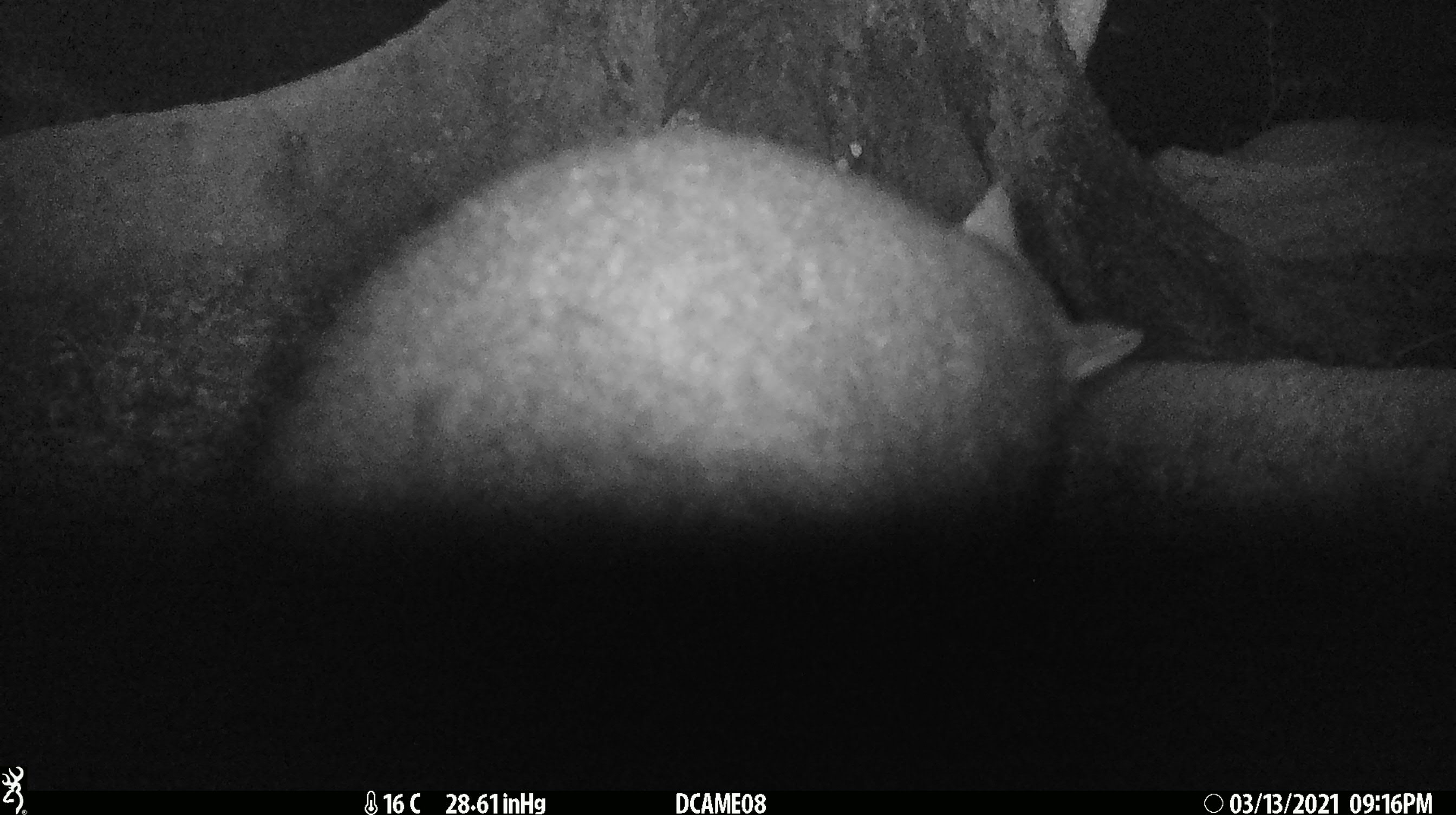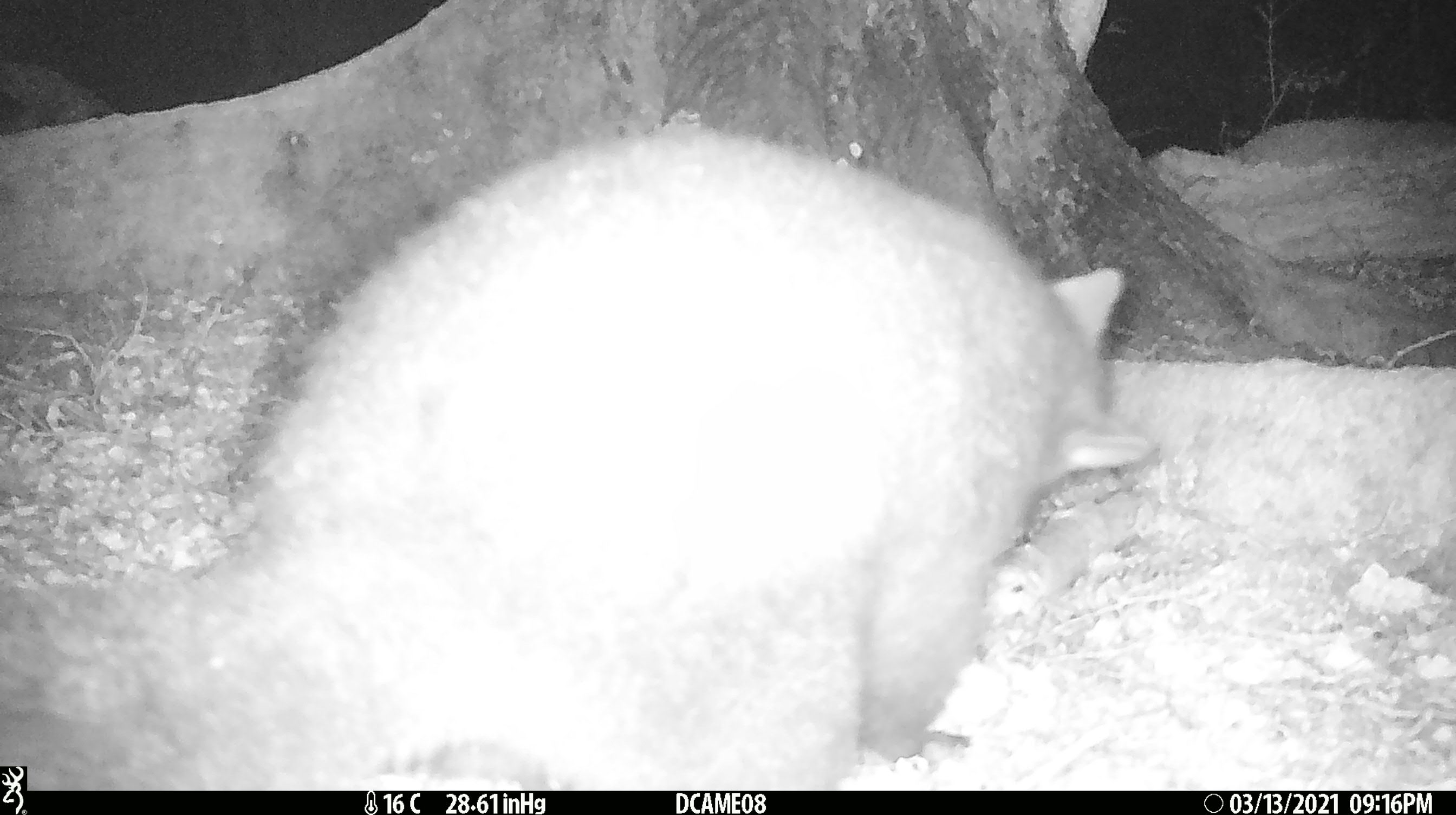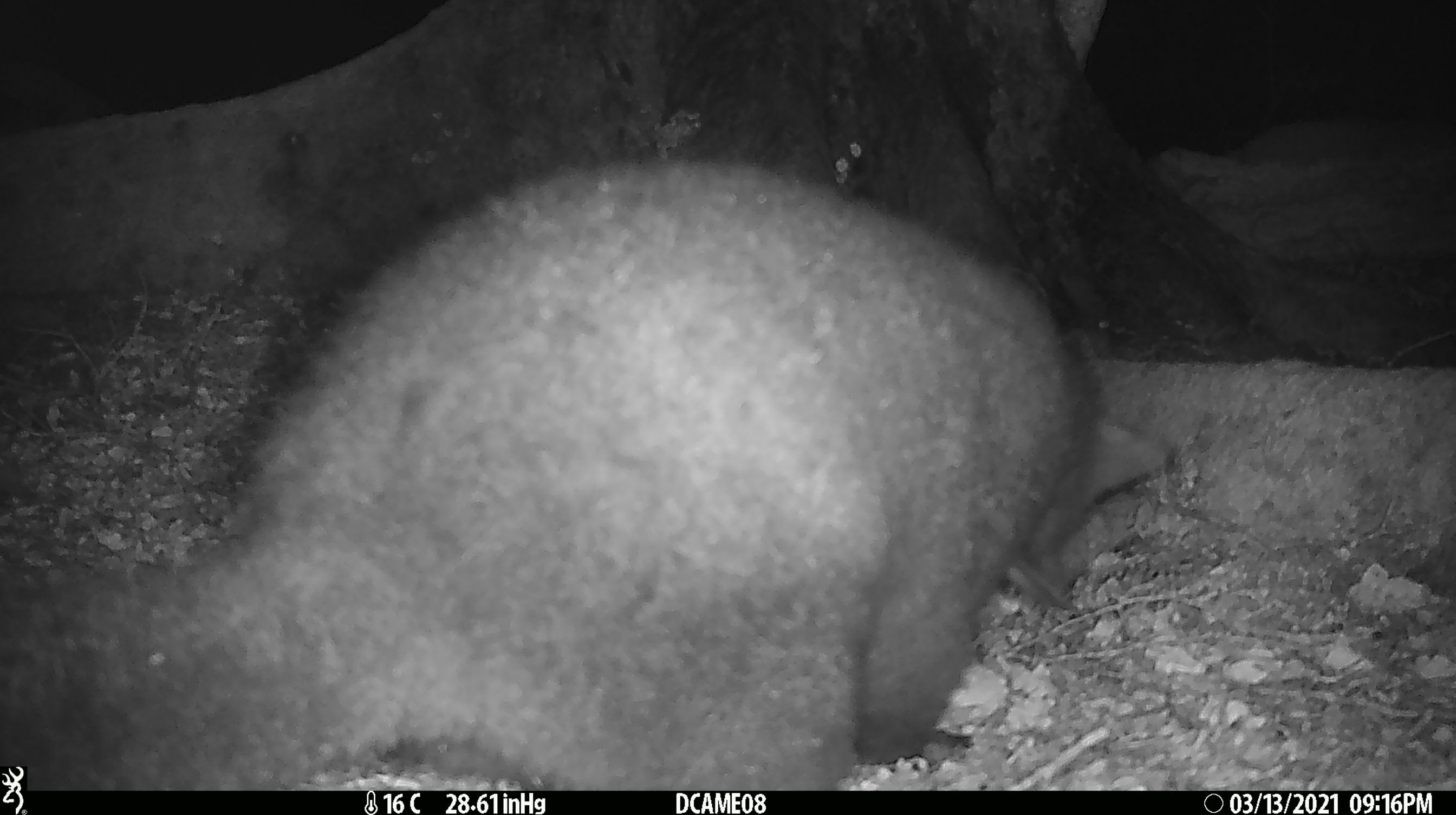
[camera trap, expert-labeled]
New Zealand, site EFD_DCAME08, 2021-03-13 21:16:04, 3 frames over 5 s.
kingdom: Animalia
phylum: Chordata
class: Mammalia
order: Diprotodontia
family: Phalangeridae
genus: Trichosurus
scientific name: Trichosurus vulpecula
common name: common brushtail possum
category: possum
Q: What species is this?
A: Possum (common brushtail possum) (Trichosurus vulpecula).